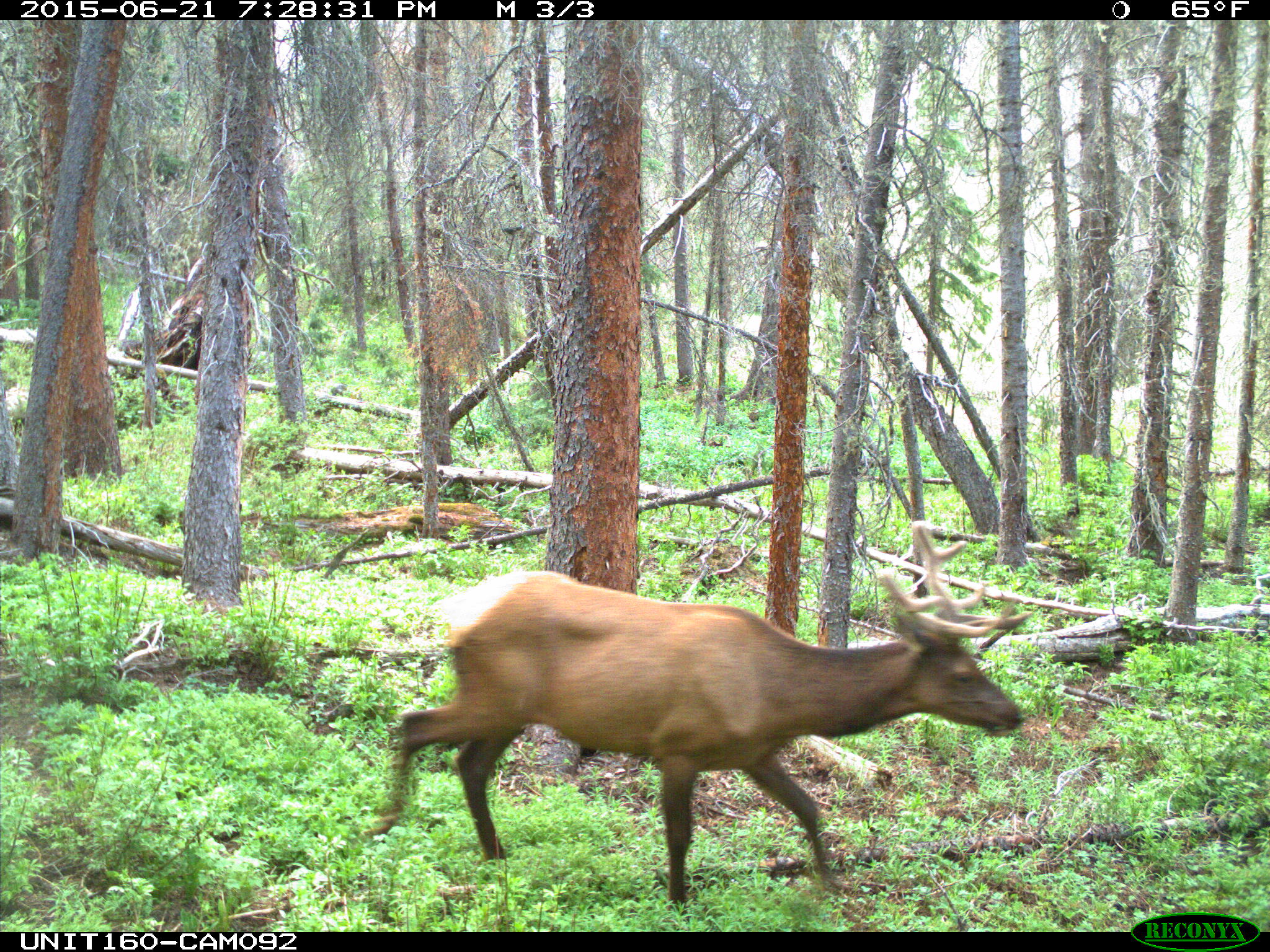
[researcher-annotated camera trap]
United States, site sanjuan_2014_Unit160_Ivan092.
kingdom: Animalia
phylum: Chordata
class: Mammalia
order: Artiodactyla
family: Cervidae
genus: Cervus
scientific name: Cervus elaphus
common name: red deer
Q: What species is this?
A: Cervus elaphus (red deer).